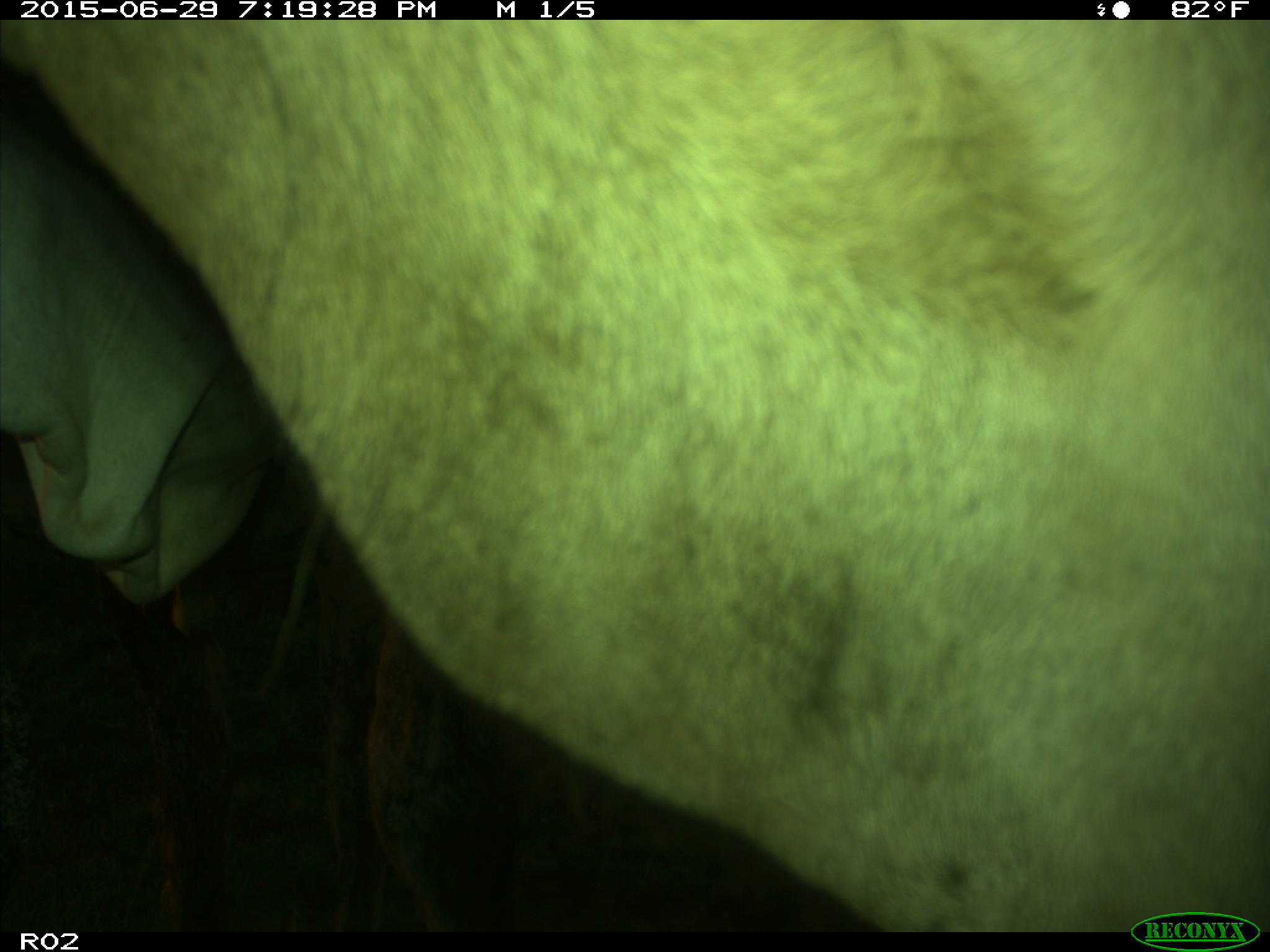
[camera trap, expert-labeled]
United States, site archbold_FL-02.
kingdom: Animalia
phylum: Chordata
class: Mammalia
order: Artiodactyla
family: Bovidae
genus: Bos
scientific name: Bos taurus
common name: domestic cow